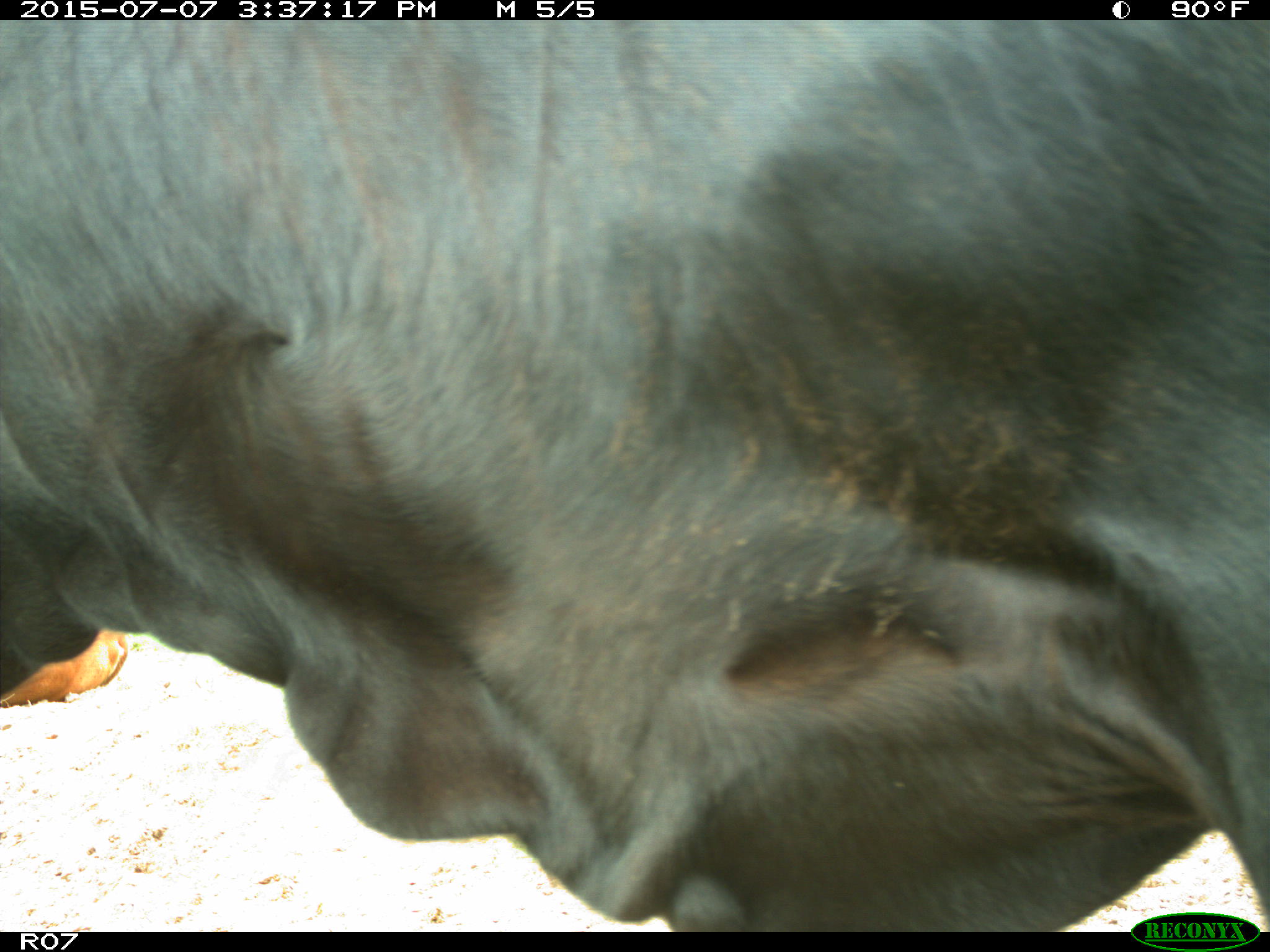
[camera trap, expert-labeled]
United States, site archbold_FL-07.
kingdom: Animalia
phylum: Chordata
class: Mammalia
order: Artiodactyla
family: Bovidae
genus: Bos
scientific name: Bos taurus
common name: domestic cow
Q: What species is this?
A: Bos taurus (domestic cow).